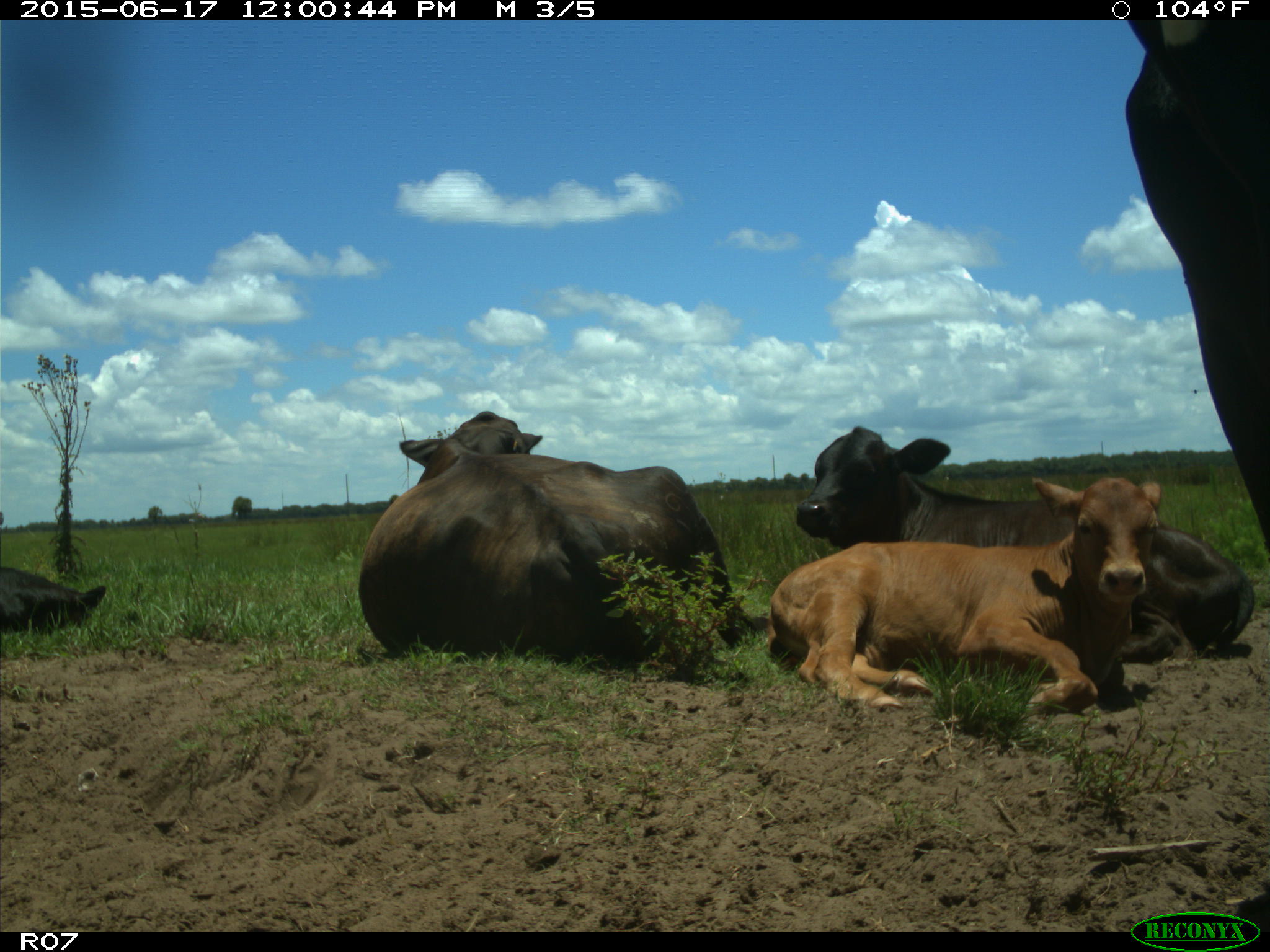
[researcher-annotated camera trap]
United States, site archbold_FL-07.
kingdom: Animalia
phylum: Chordata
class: Mammalia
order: Artiodactyla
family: Bovidae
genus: Bos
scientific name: Bos taurus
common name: domestic cow